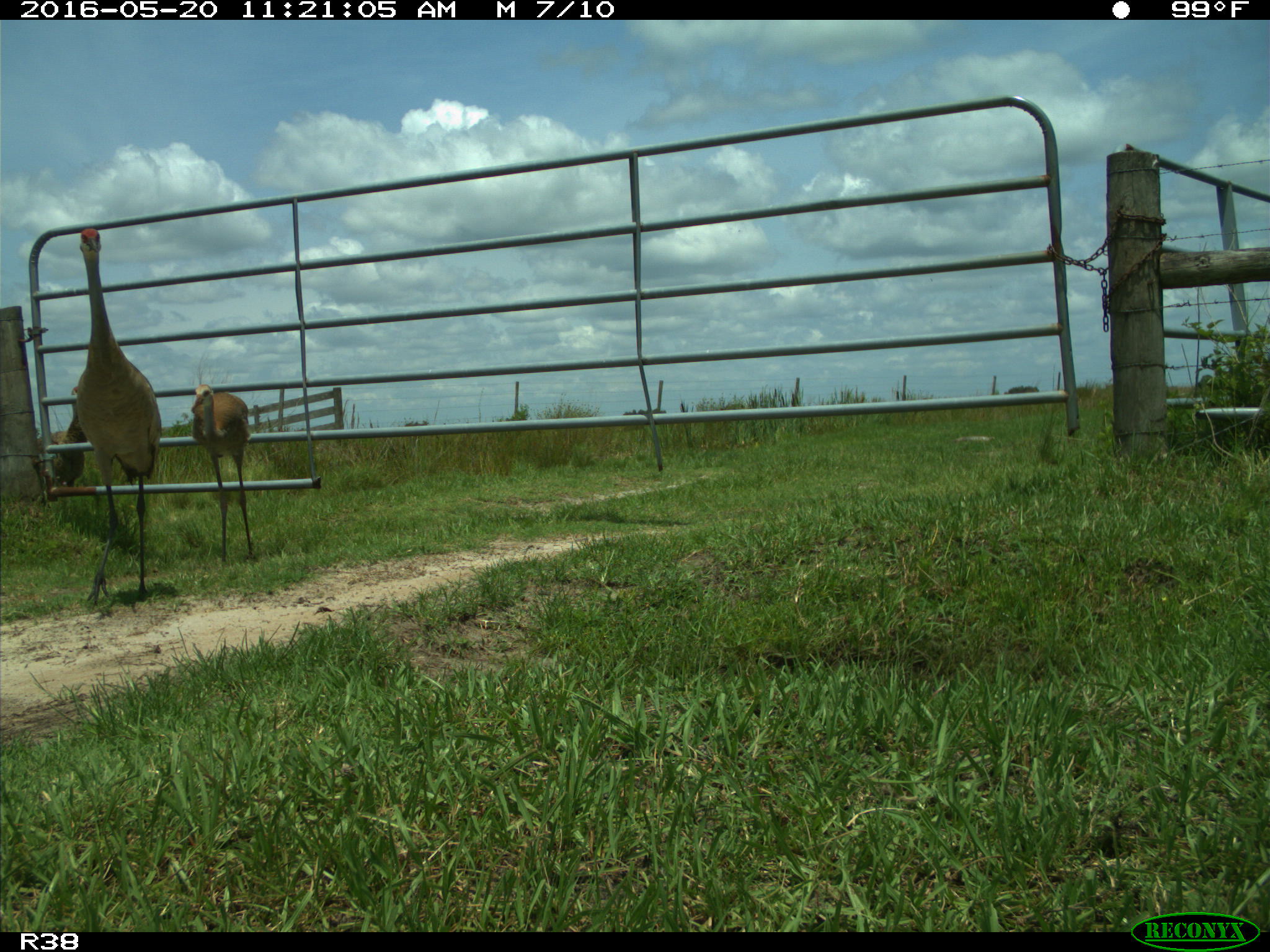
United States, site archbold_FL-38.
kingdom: Animalia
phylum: Chordata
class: Aves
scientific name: Aves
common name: birds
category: unidentified bird